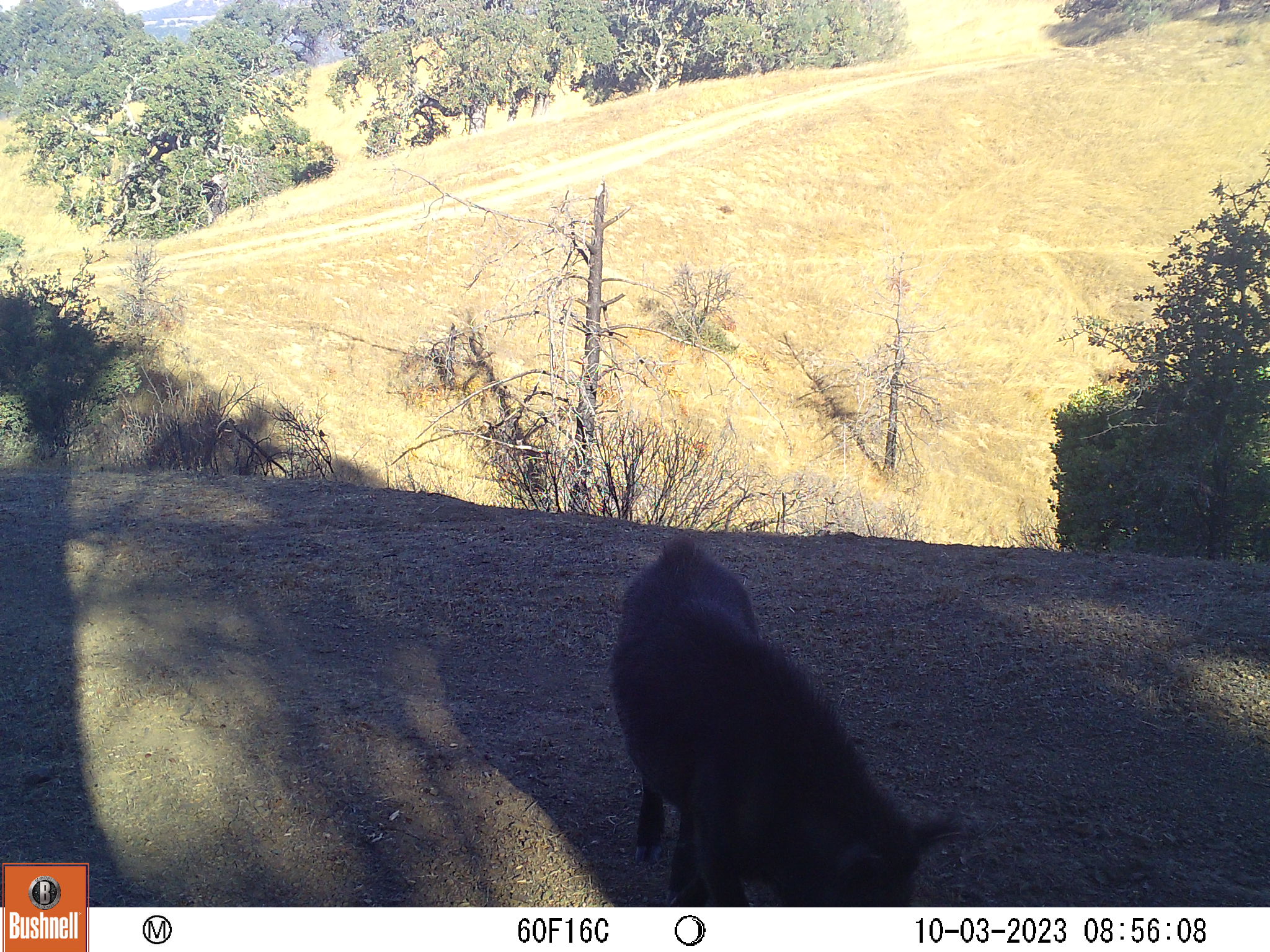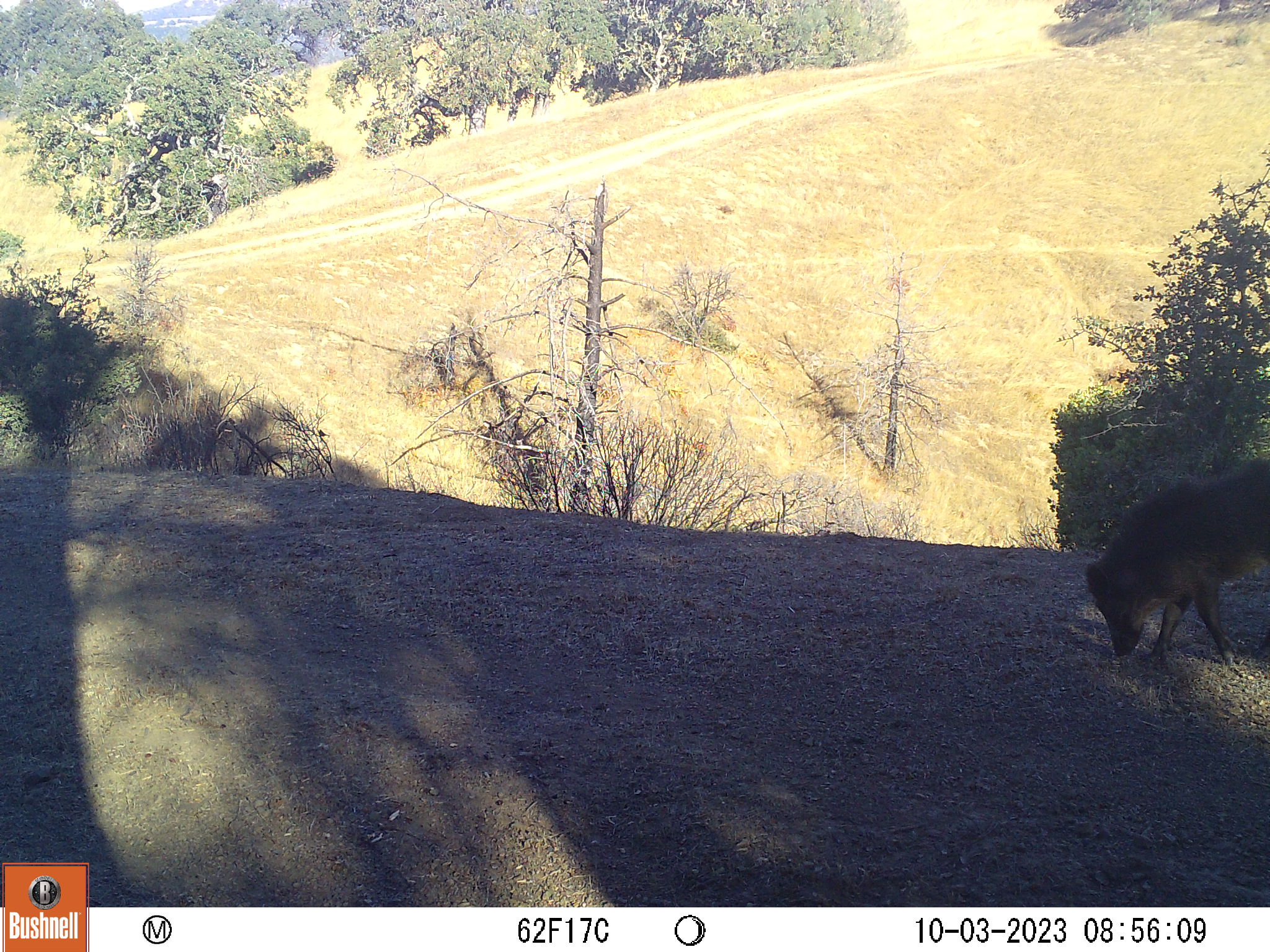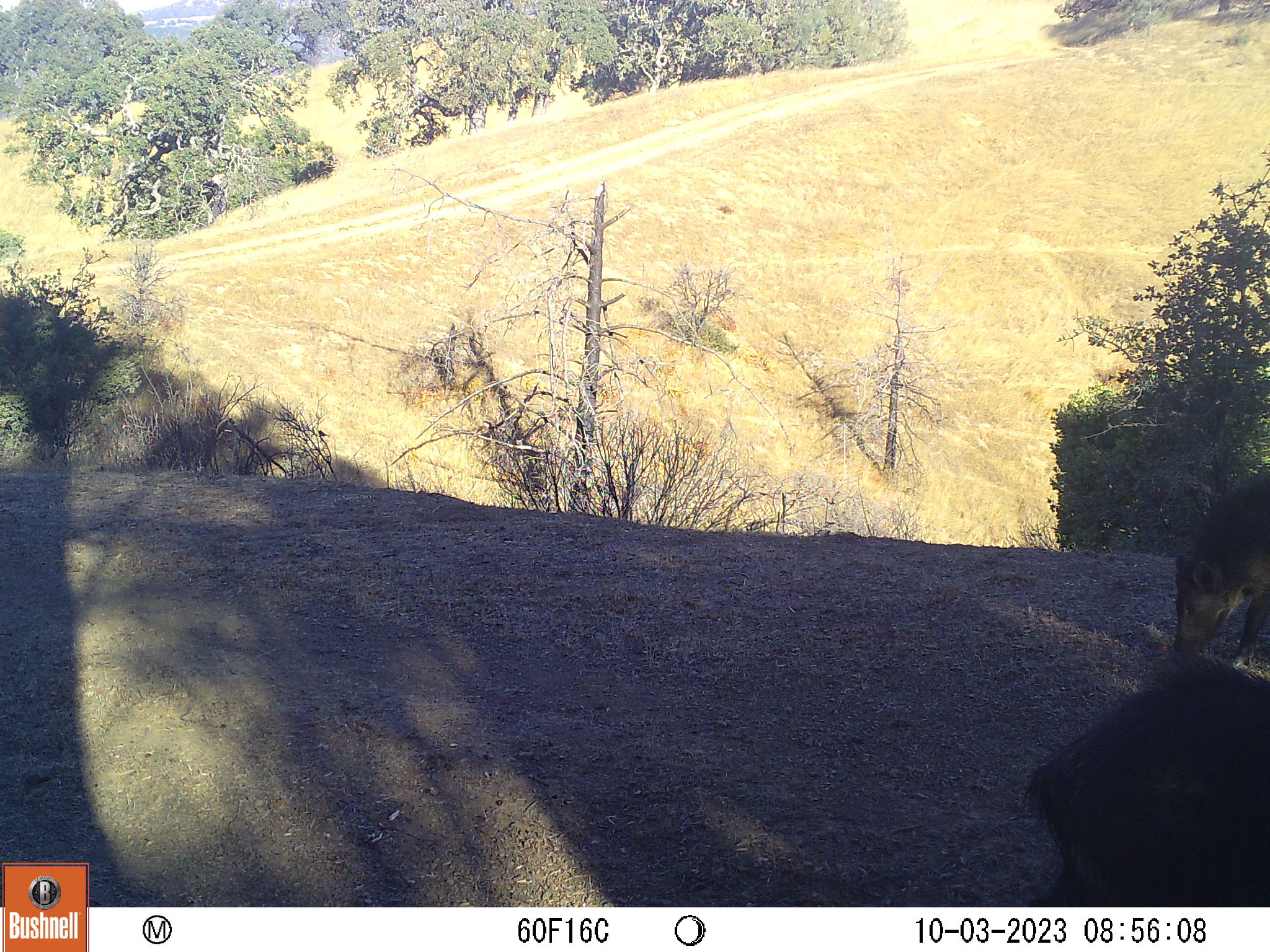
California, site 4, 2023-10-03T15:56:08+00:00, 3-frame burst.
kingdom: Animalia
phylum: Chordata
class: Mammalia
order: Artiodactyla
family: Suidae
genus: Sus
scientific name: Sus scrofa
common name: wild boar